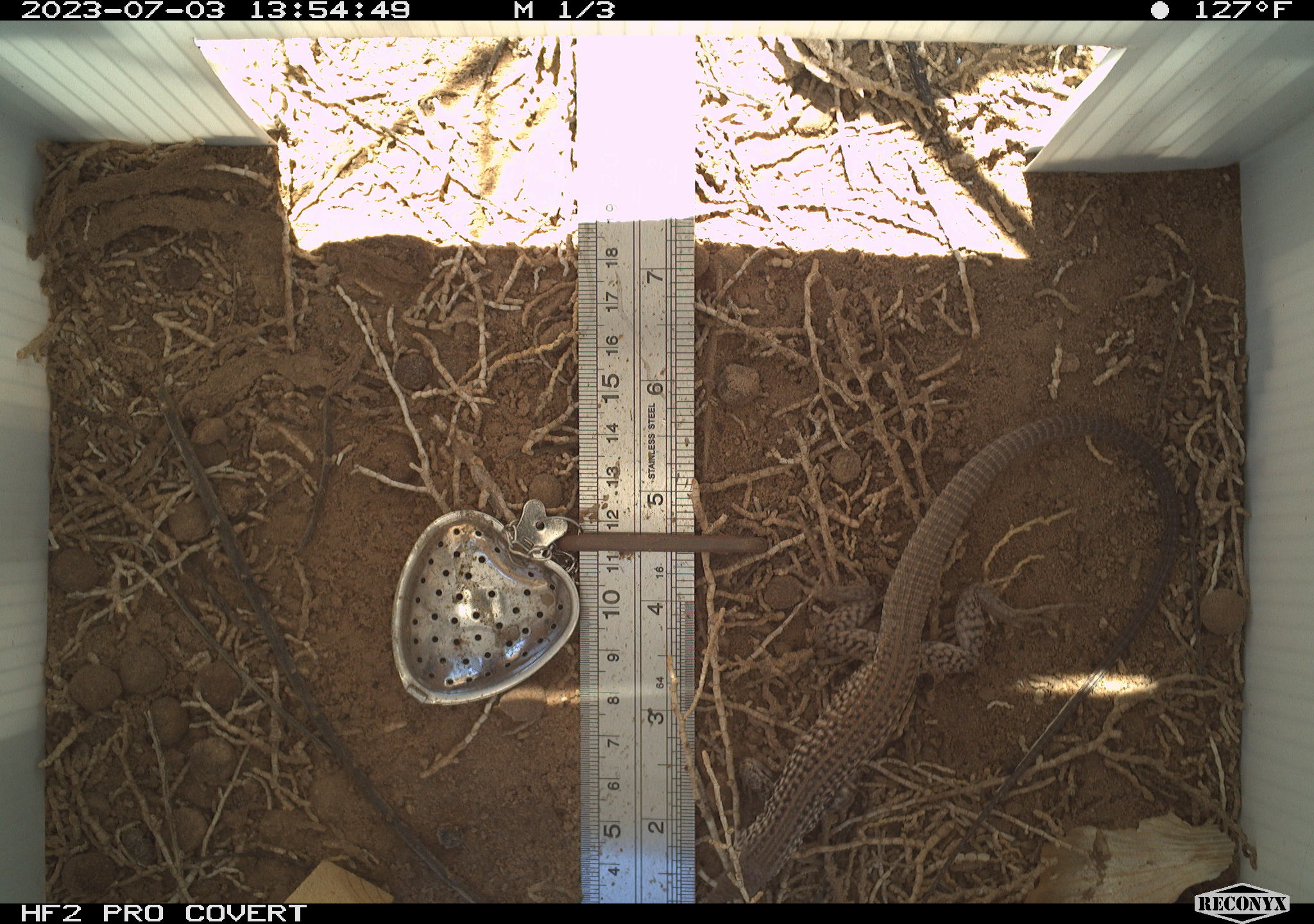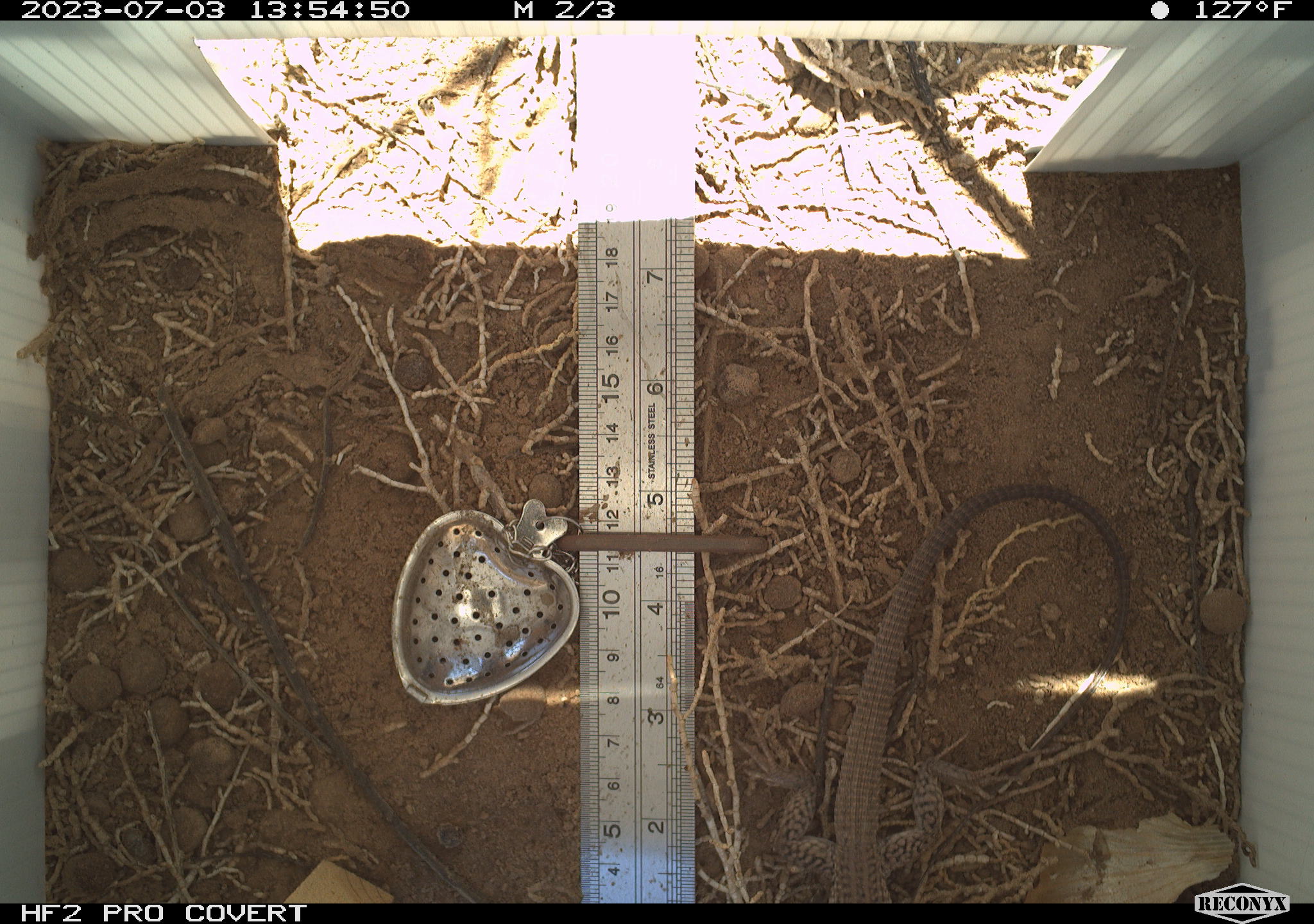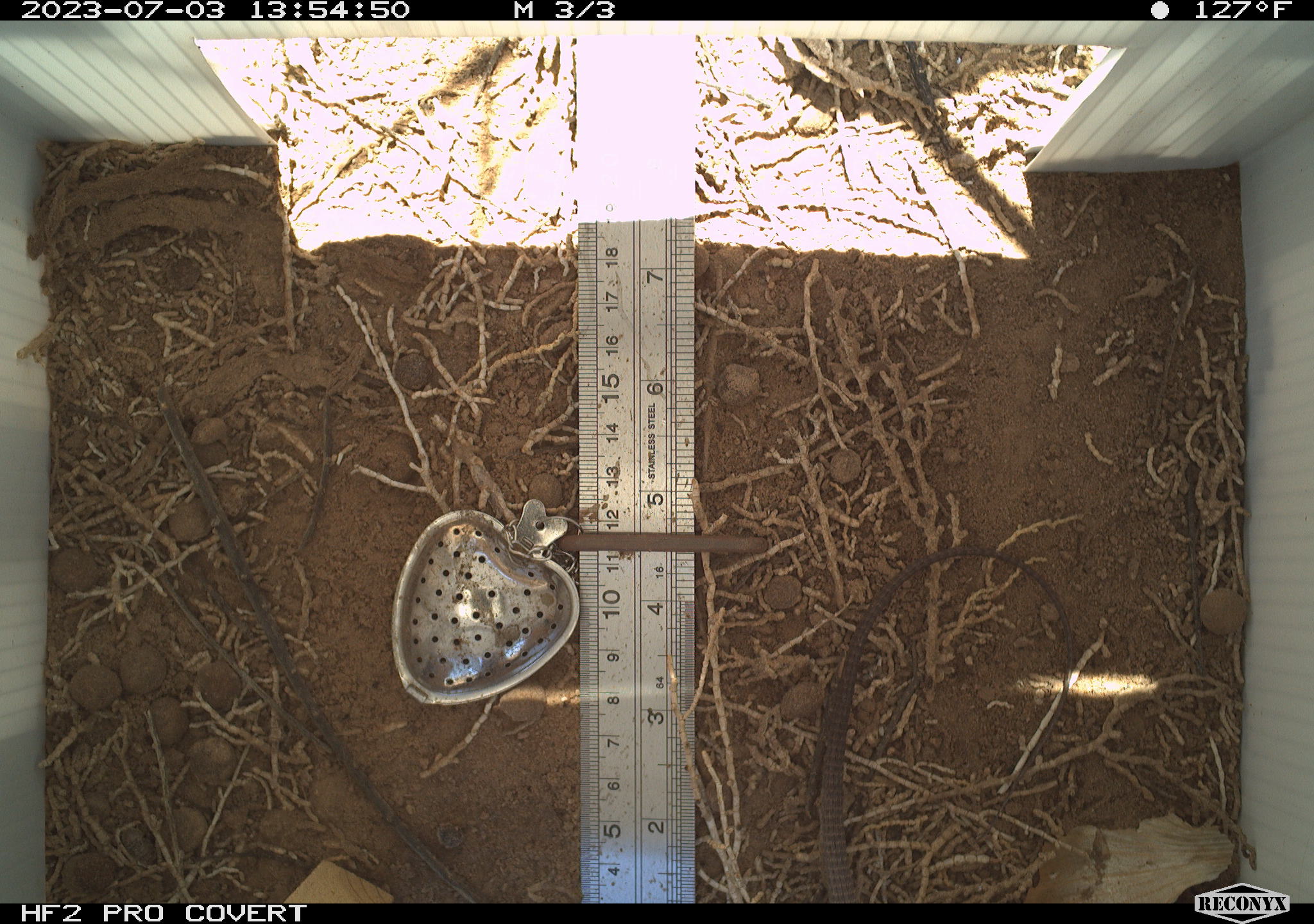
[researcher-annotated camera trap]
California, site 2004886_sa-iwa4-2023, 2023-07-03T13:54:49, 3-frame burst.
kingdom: Animalia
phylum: Chordata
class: Reptilia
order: Squamata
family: Teiidae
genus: Aspidoscelis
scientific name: Aspidoscelis tigris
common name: western whiptail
Western whiptail (Aspidoscelis tigris).